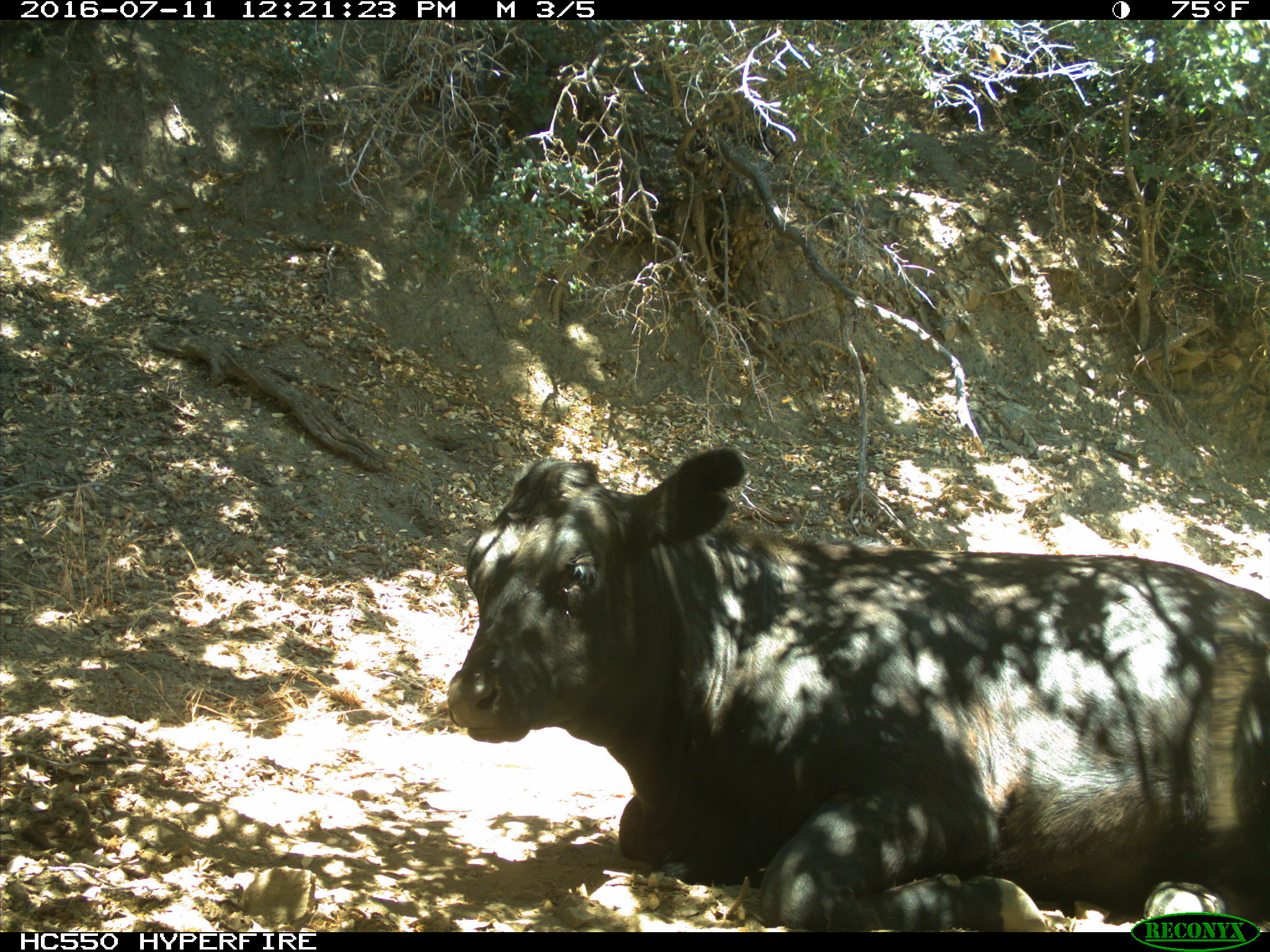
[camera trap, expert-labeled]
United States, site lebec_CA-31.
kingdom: Animalia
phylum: Chordata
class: Mammalia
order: Artiodactyla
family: Bovidae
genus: Bos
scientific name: Bos taurus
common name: domestic cow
Bos taurus (domestic cow).